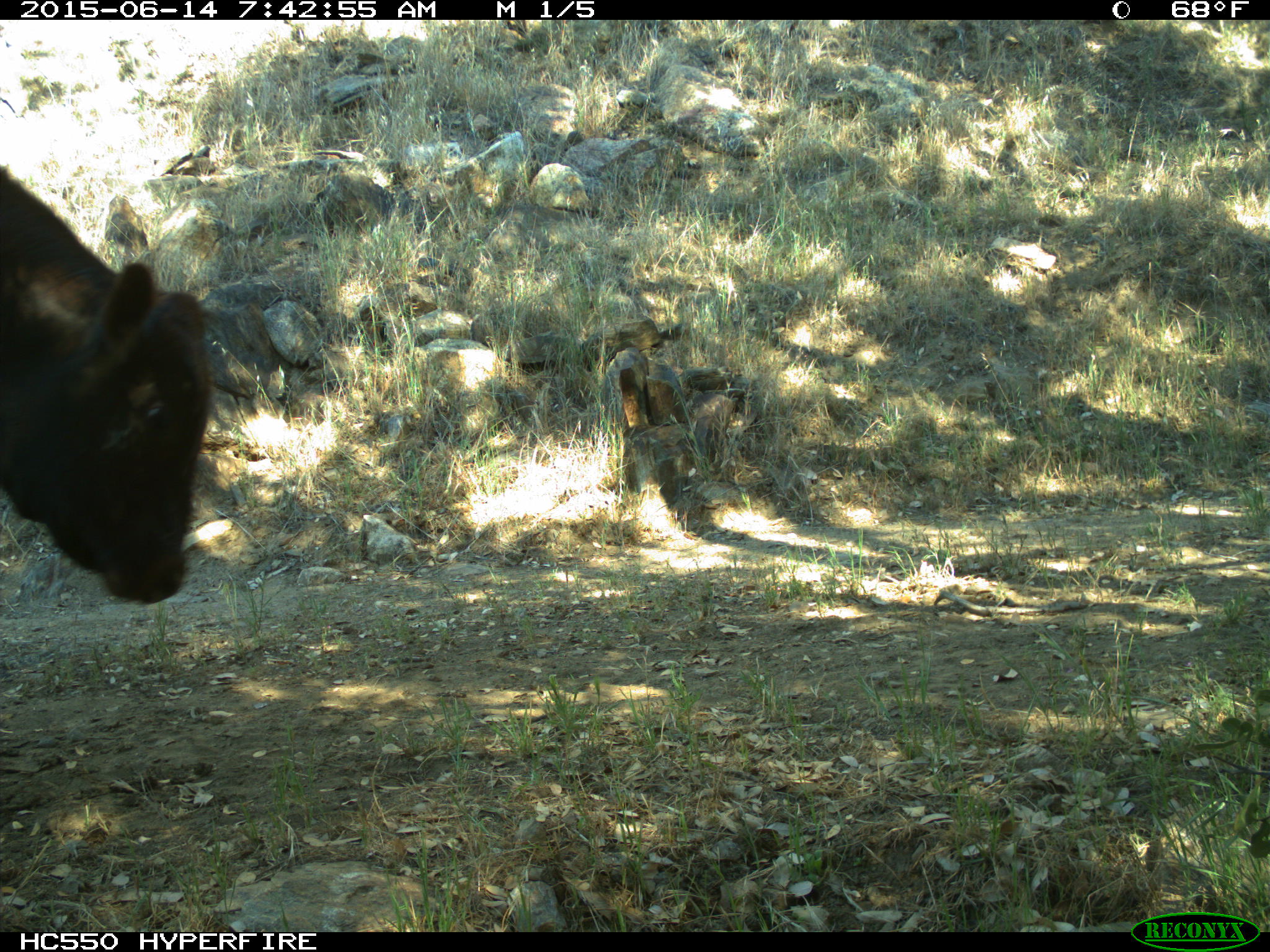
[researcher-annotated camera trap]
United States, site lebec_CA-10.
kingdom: Animalia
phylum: Chordata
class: Mammalia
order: Artiodactyla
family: Bovidae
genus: Bos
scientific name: Bos taurus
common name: domestic cow